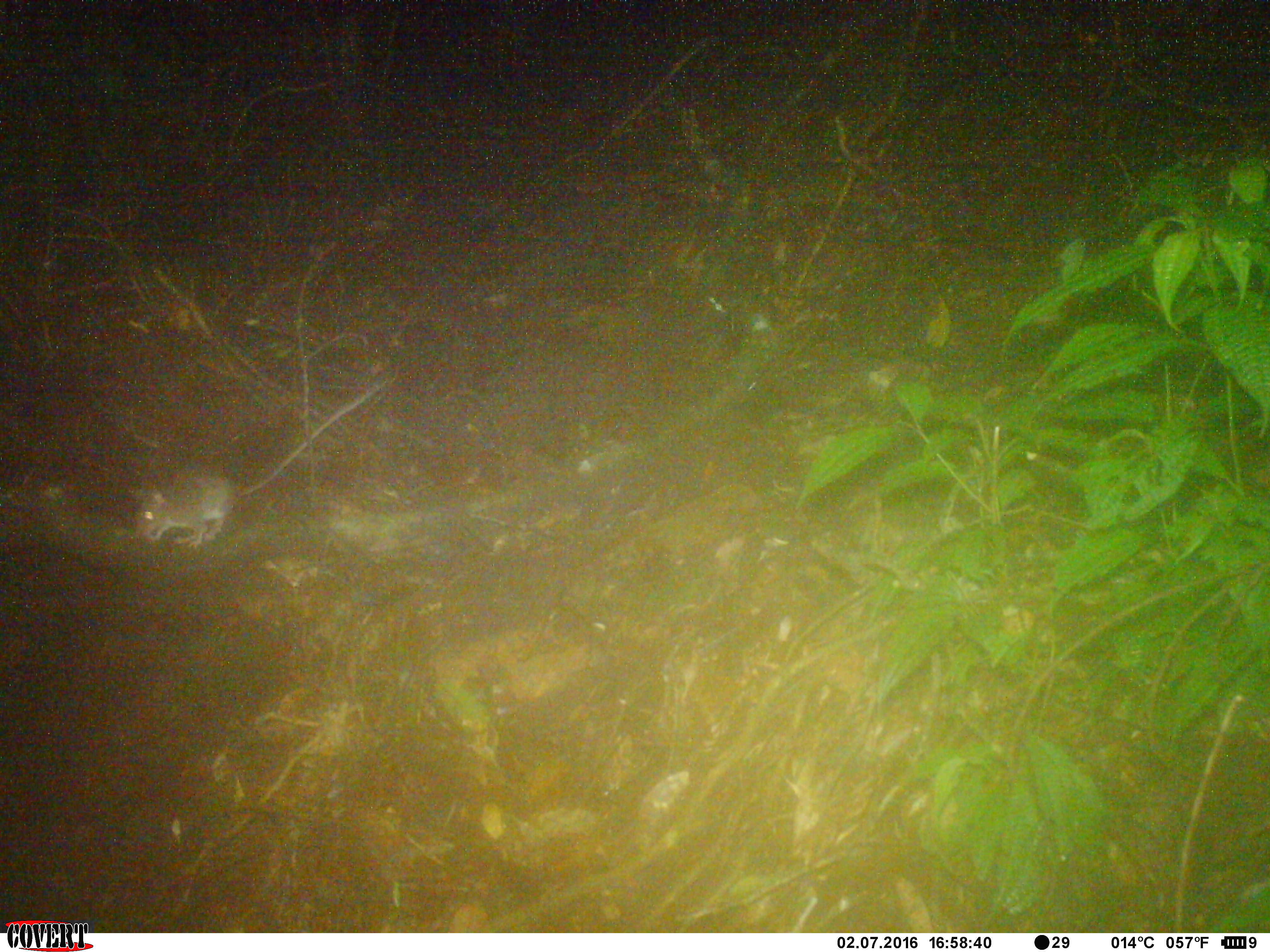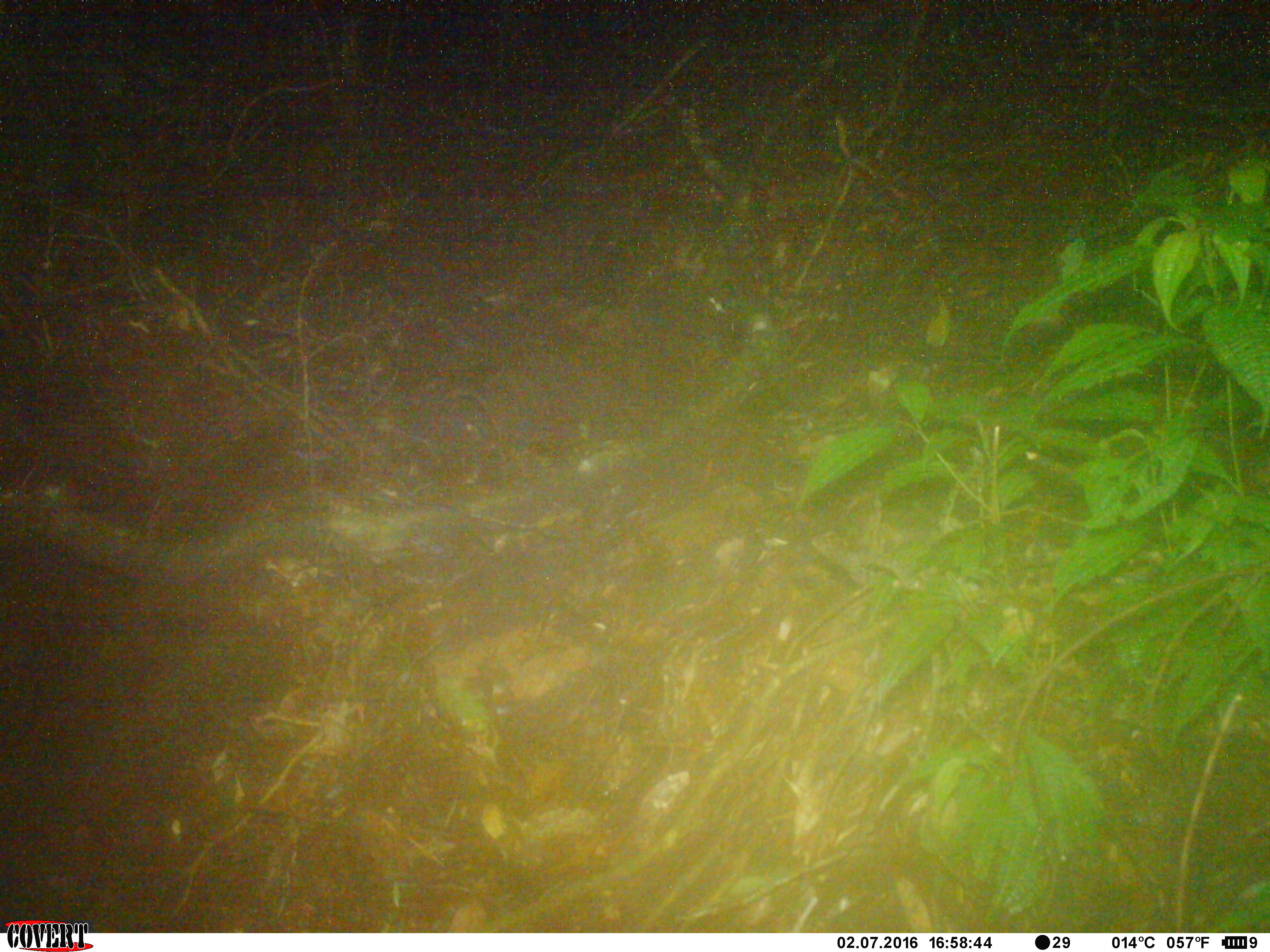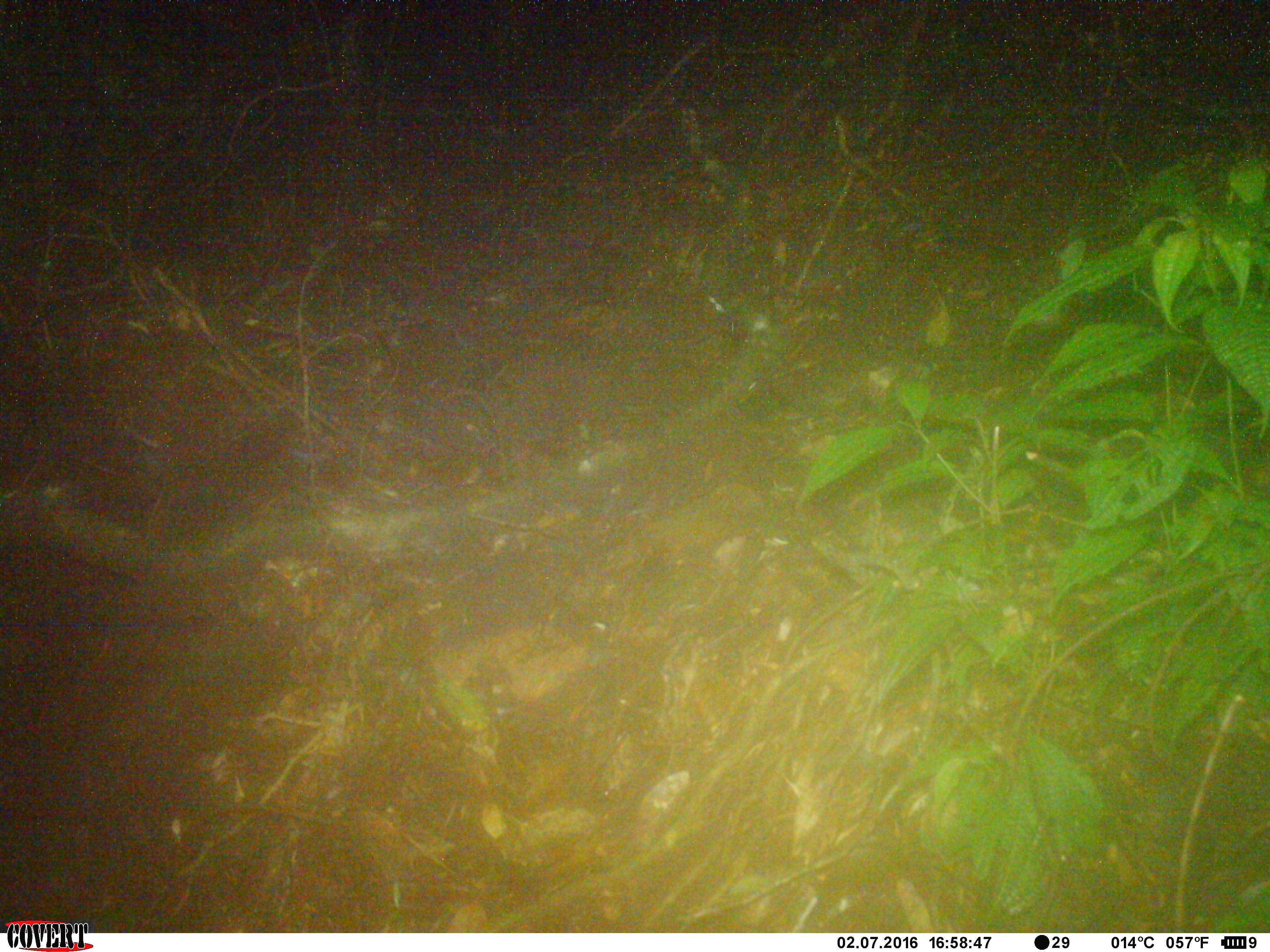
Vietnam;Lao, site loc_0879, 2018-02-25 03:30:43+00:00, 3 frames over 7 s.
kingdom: Animalia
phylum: Chordata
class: Mammalia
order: Rodentia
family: Muridae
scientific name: Muridae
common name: old-world mice and rats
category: unidentified murid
Unidentified murid (old-world mice and rats) (Muridae). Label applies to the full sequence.